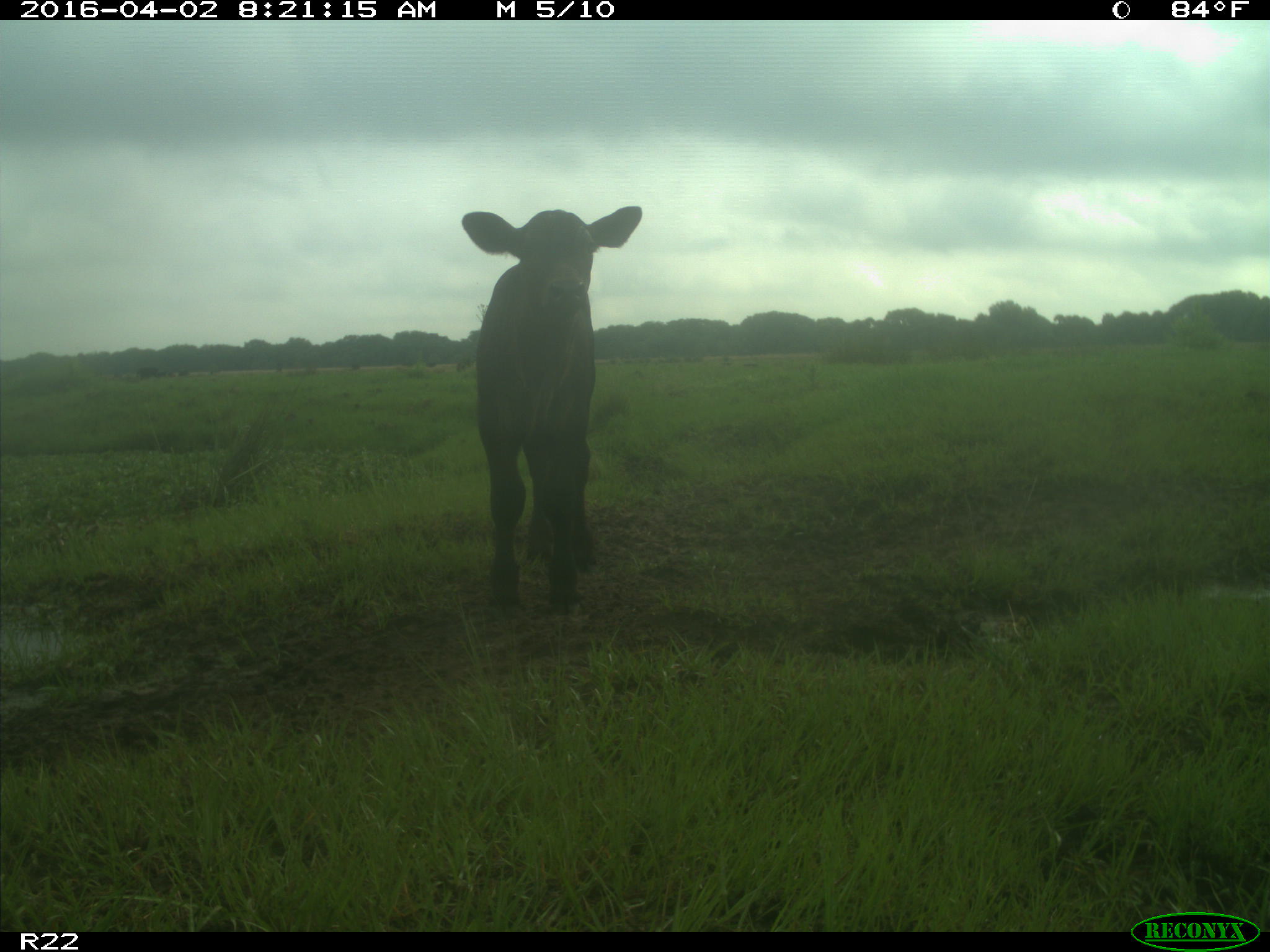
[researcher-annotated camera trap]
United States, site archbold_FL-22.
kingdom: Animalia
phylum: Chordata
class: Mammalia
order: Artiodactyla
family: Bovidae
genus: Bos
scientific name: Bos taurus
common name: domestic cow